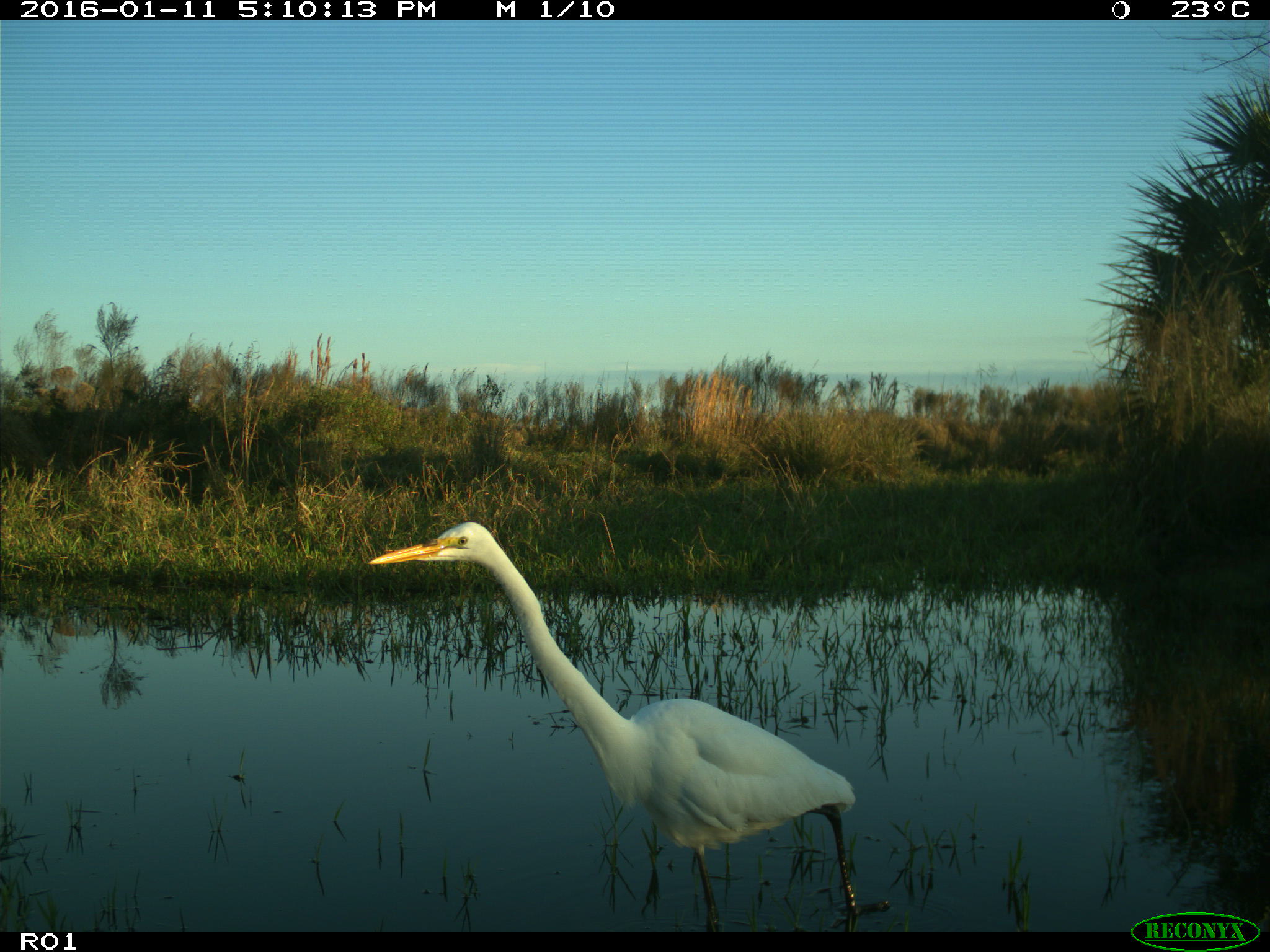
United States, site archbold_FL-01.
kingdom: Animalia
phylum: Chordata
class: Aves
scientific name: Aves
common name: birds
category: unidentified bird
Unidentified bird (birds) (Aves).